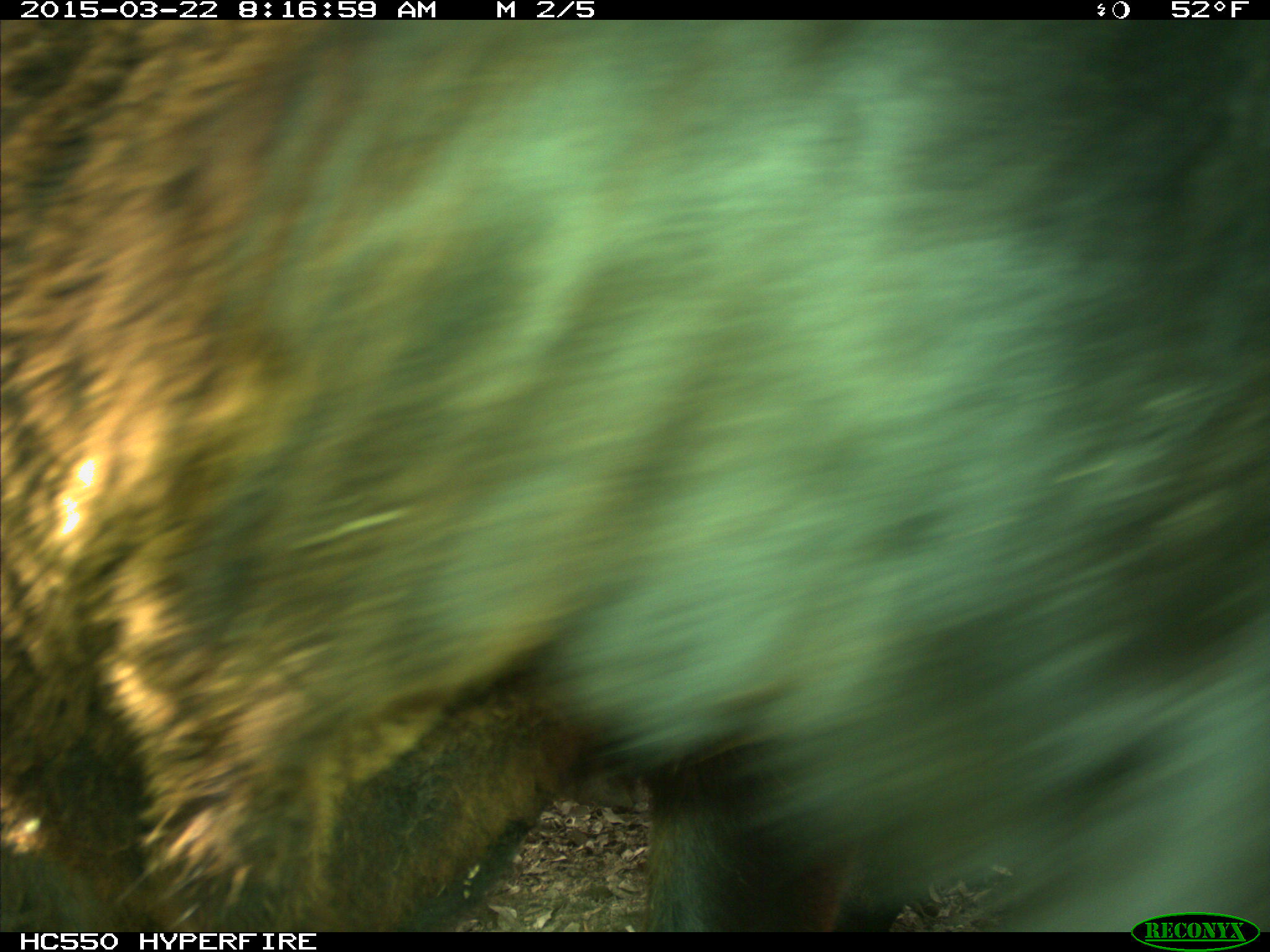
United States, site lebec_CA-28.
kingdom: Animalia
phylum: Chordata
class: Mammalia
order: Artiodactyla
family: Bovidae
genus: Bos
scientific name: Bos taurus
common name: domestic cow